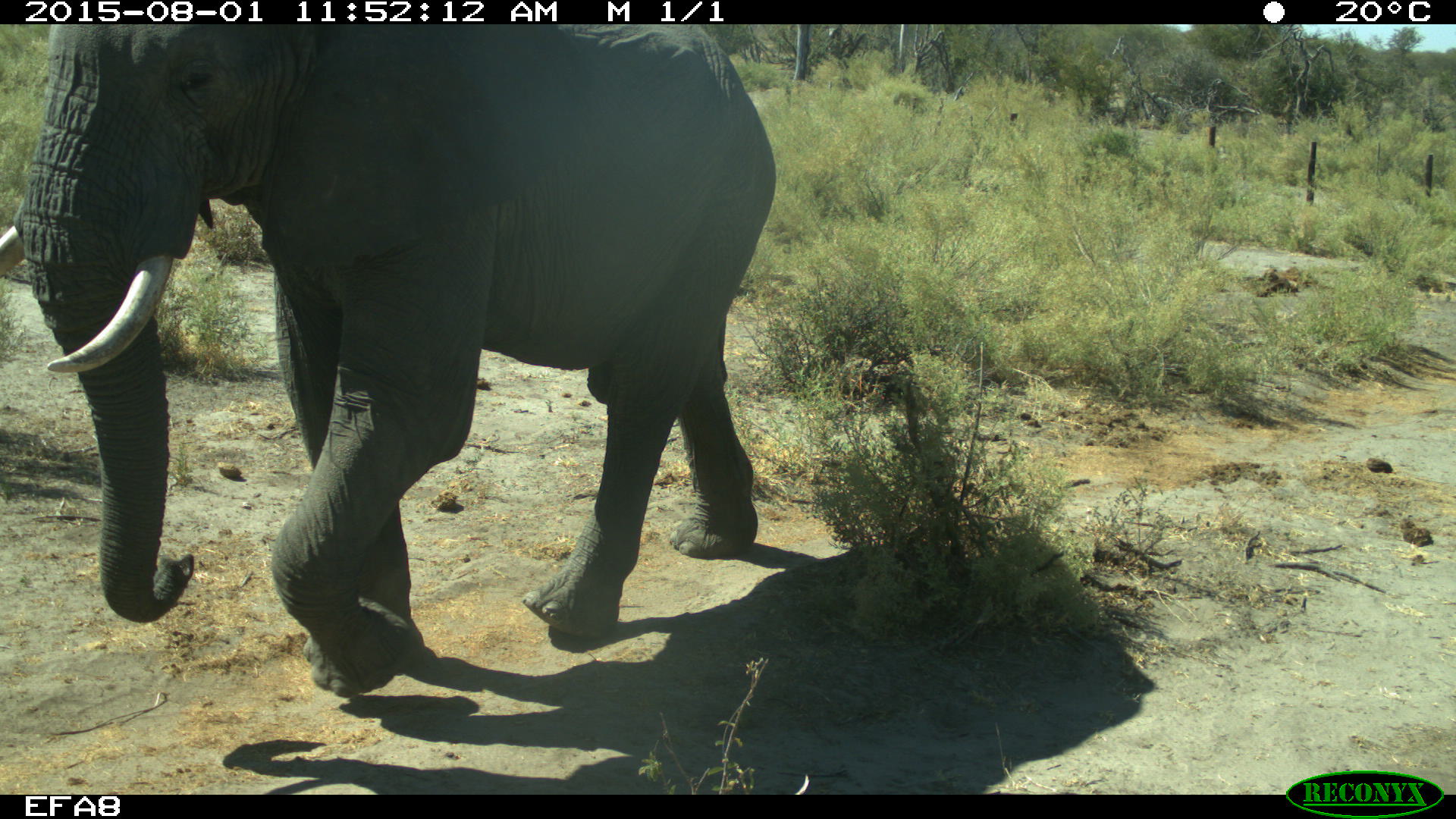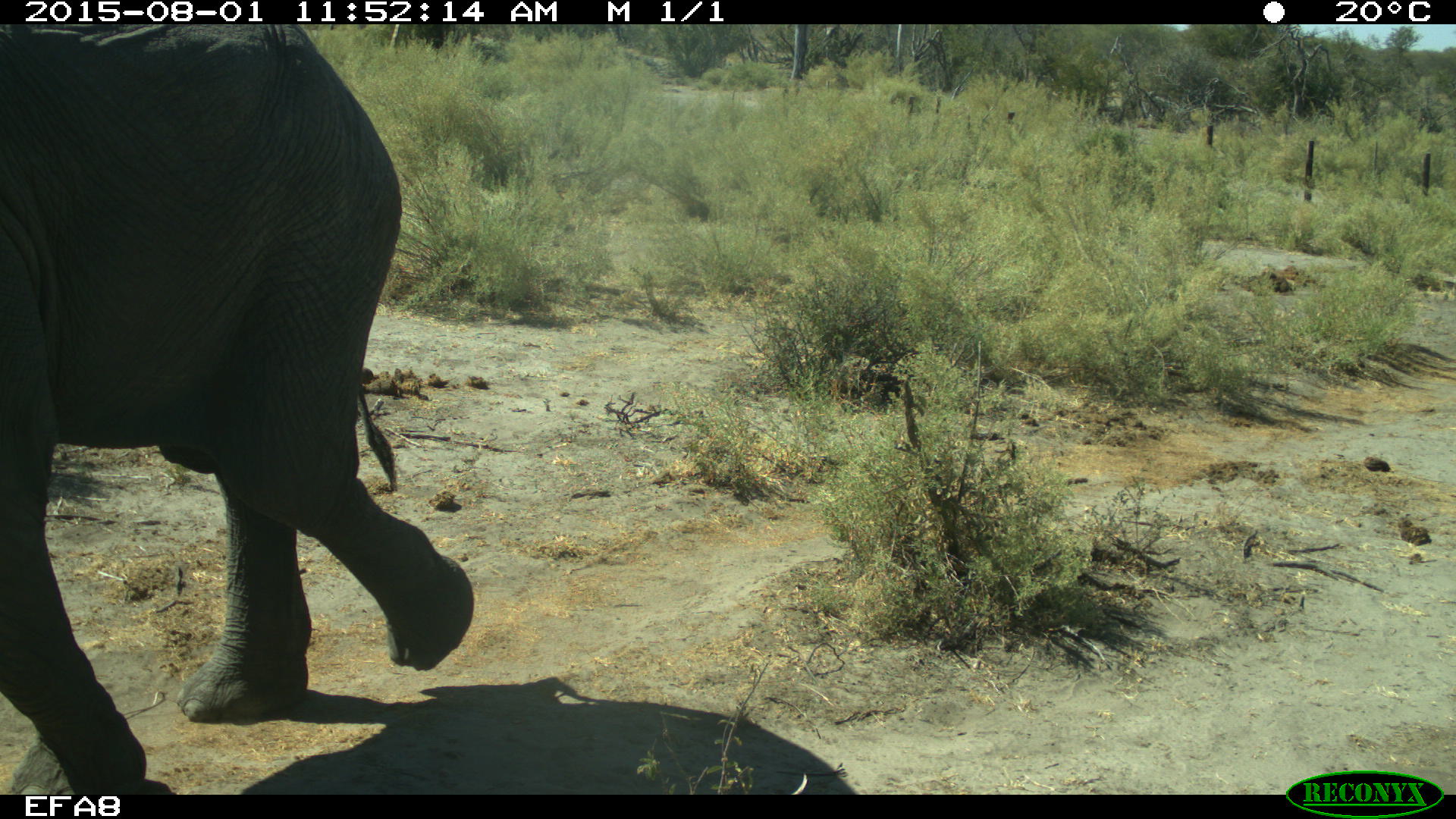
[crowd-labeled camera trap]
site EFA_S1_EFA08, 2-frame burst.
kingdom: Animalia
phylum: Chordata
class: Mammalia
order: Proboscidea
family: Elephantidae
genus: Loxodonta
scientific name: Loxodonta africana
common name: african bush elephant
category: elephant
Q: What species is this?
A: Elephant (african bush elephant) (Loxodonta africana).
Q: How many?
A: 2.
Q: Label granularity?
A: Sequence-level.